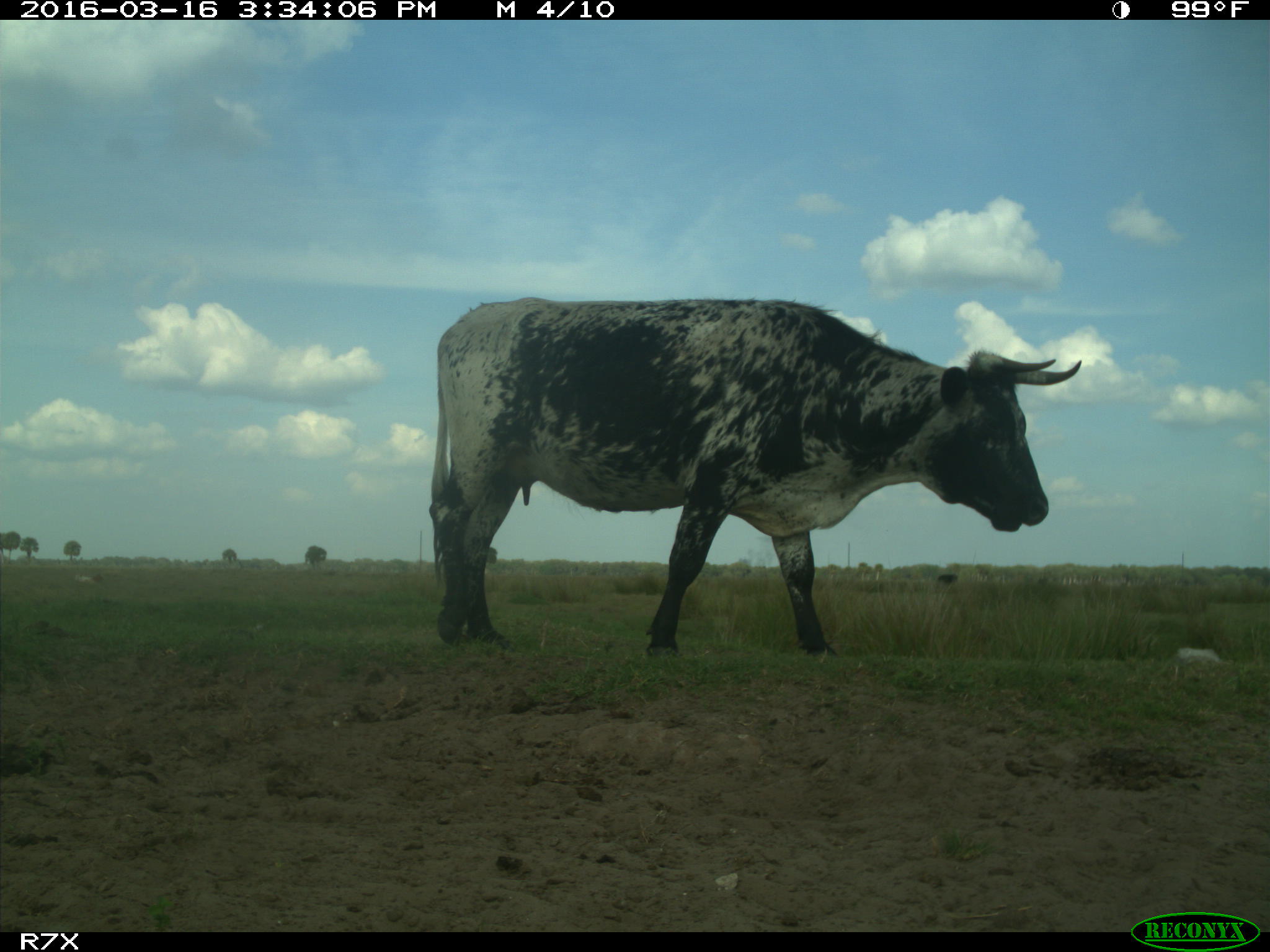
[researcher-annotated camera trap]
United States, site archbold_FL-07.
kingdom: Animalia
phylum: Chordata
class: Mammalia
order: Artiodactyla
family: Bovidae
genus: Bos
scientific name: Bos taurus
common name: domestic cow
Bos taurus (domestic cow).